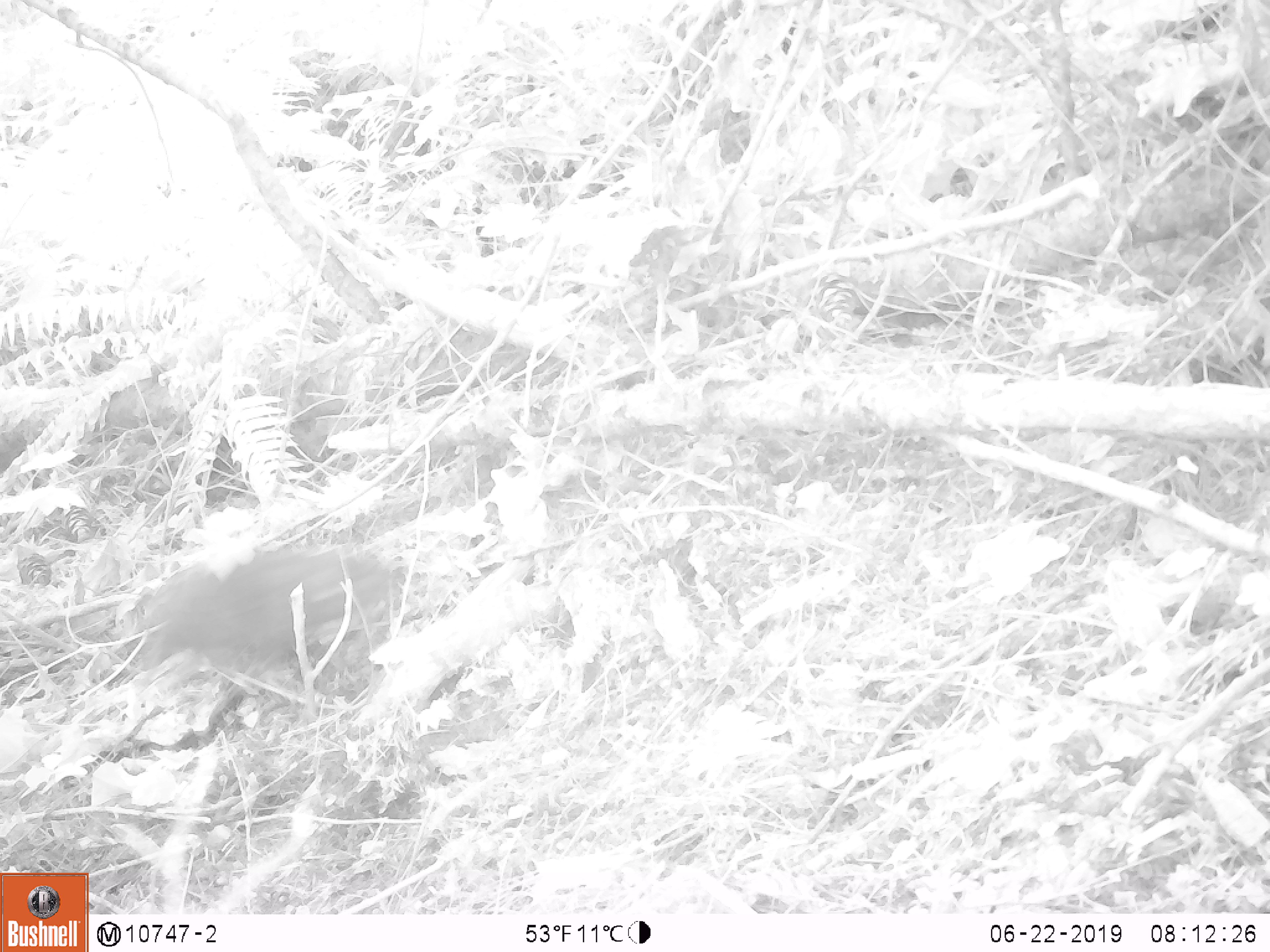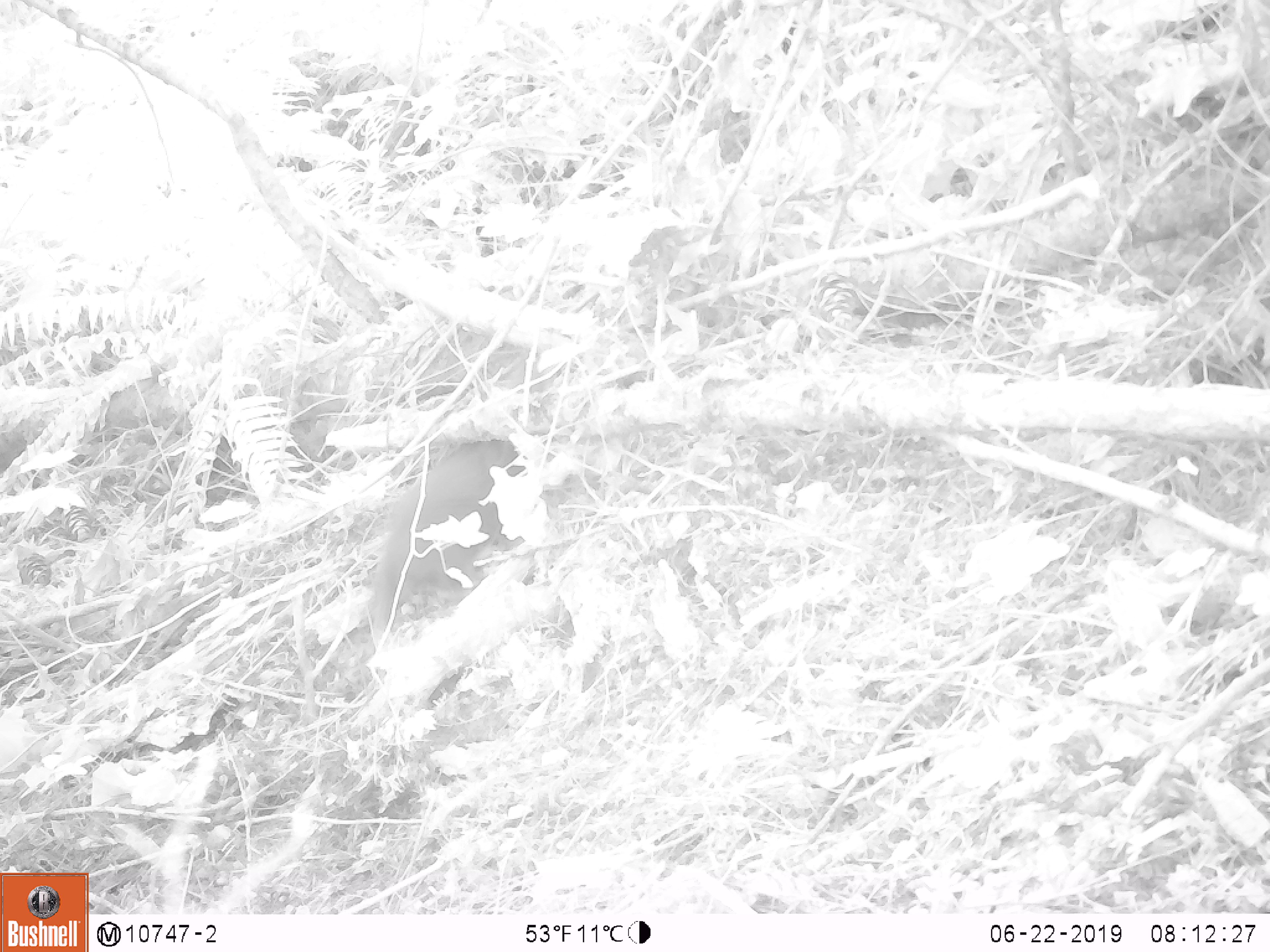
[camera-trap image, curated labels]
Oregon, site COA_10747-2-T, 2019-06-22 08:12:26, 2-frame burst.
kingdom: Animalia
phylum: Chordata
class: Mammalia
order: Rodentia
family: Aplodontiidae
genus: Aplodontia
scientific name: Aplodontia rufa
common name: mountain beaver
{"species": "mountain beaver (Aplodontia rufa)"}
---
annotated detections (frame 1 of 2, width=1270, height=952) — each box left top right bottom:
mountain beaver: 149 547 391 671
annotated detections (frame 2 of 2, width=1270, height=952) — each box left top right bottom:
mountain beaver: 373 438 525 617